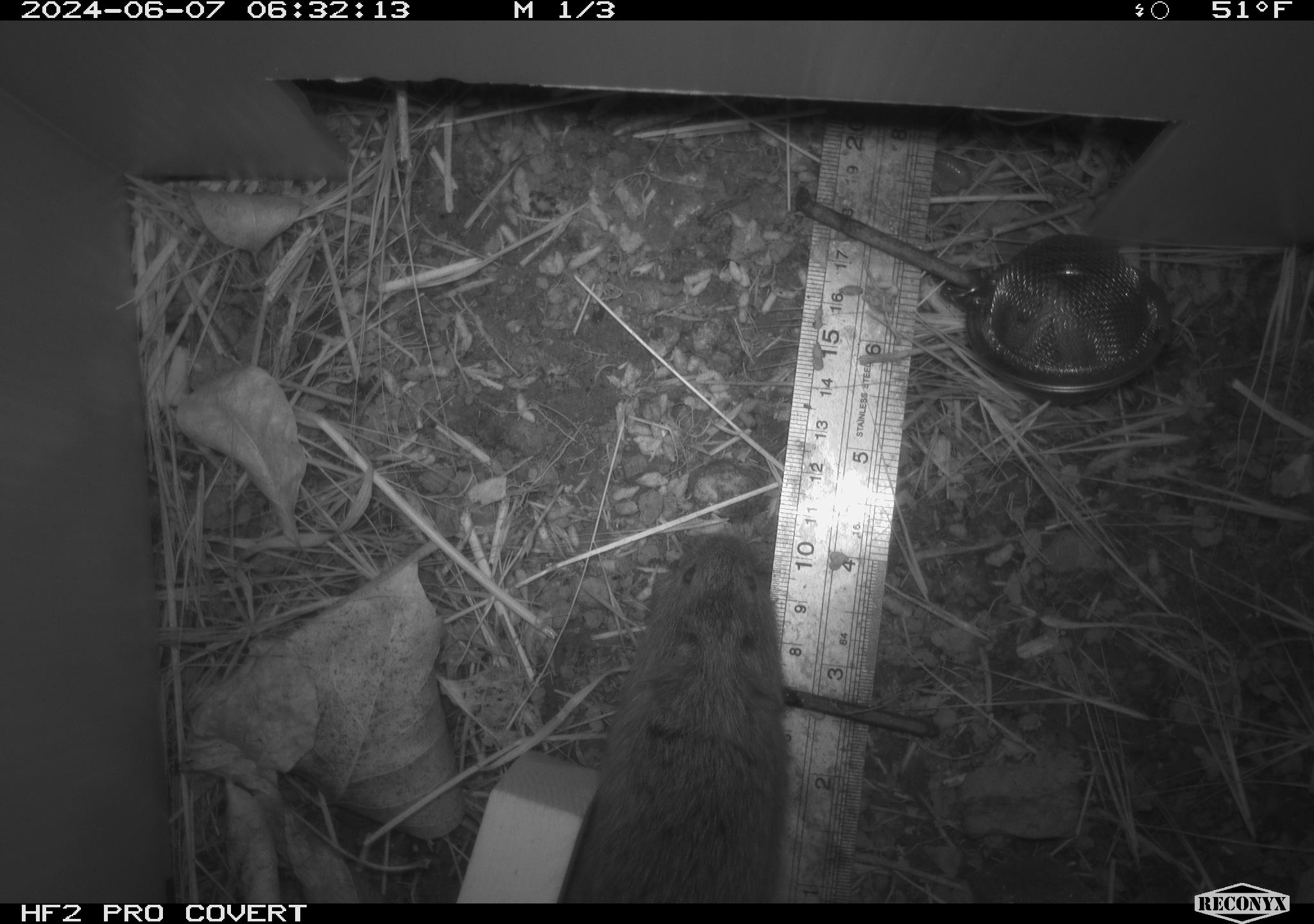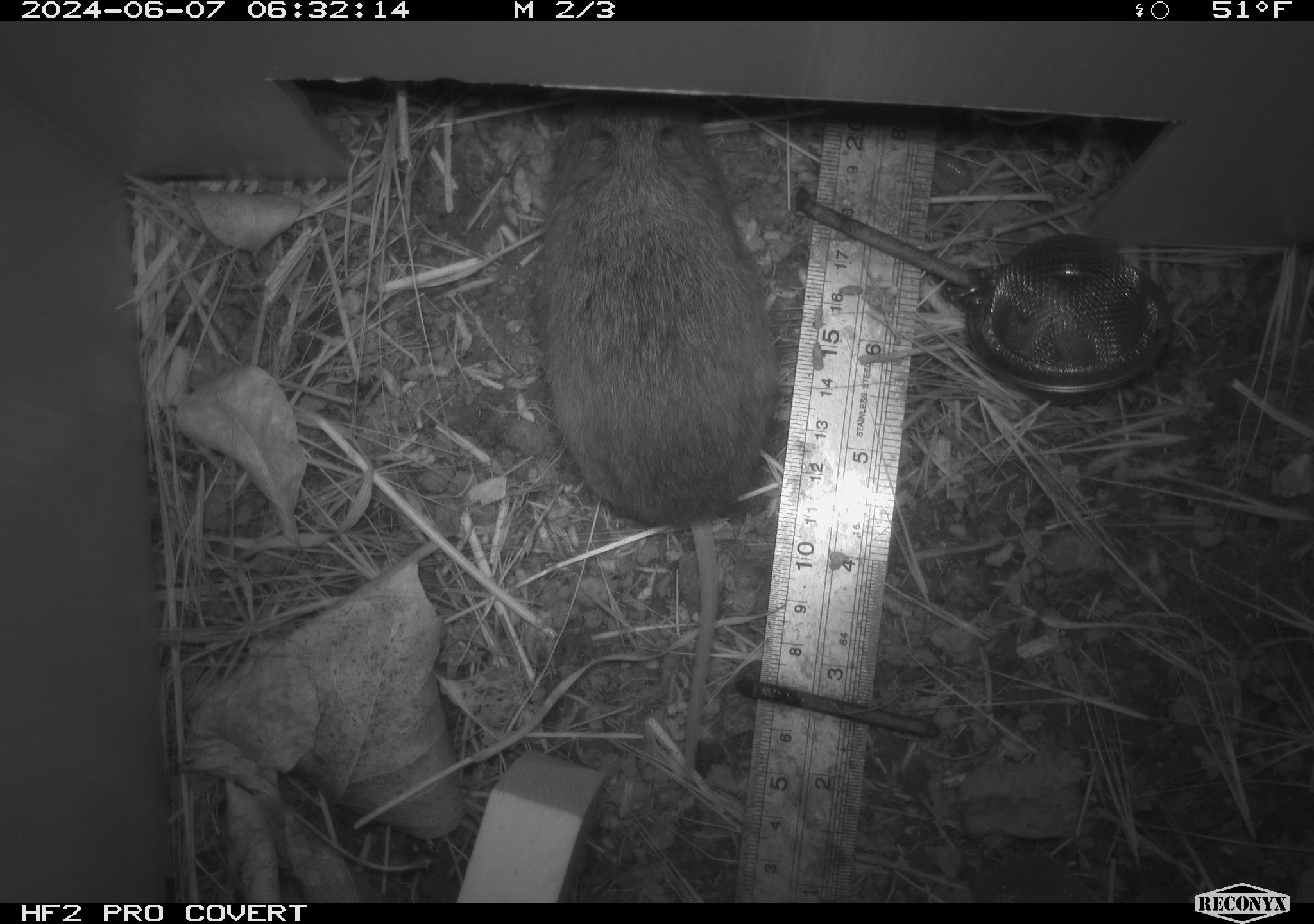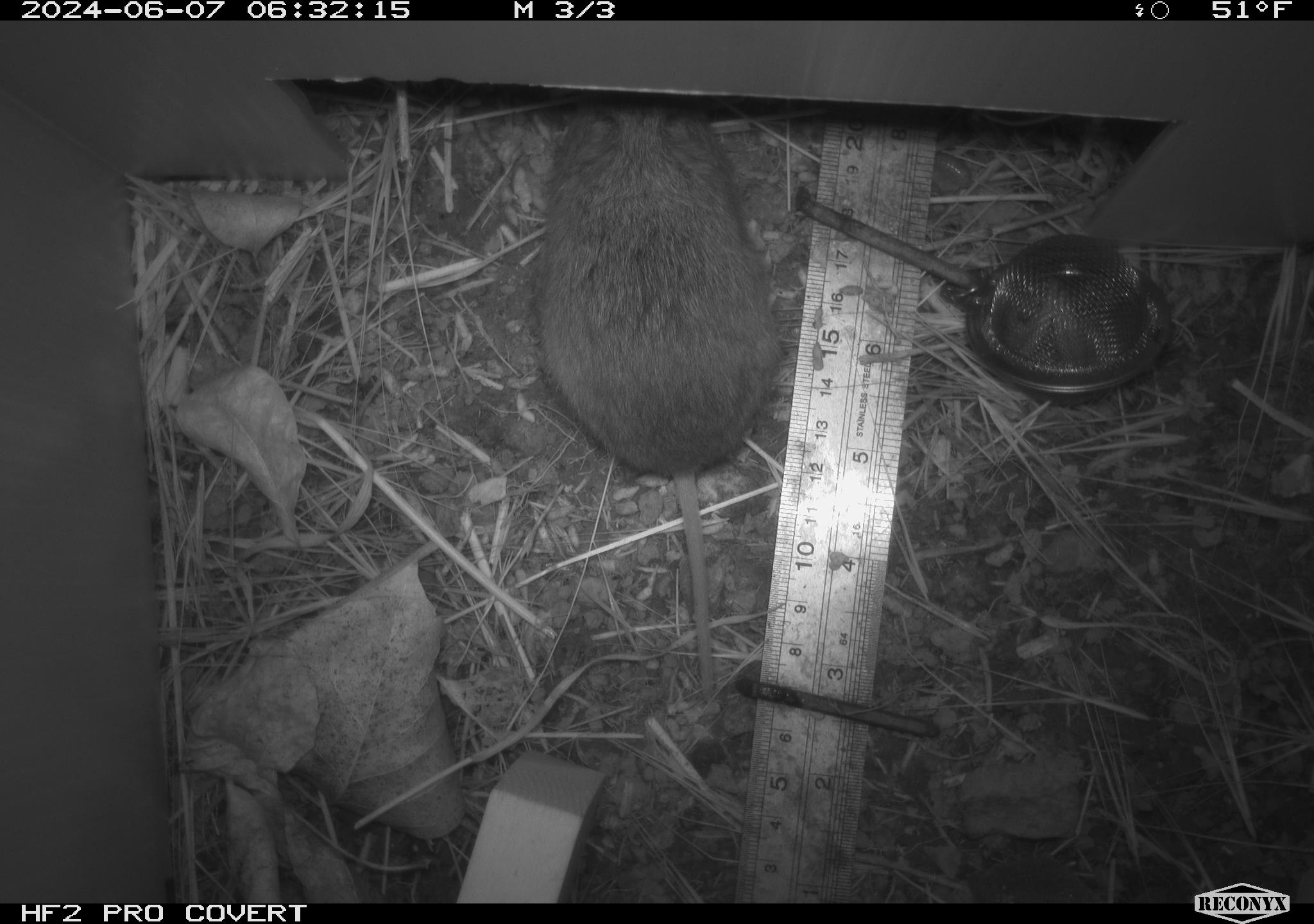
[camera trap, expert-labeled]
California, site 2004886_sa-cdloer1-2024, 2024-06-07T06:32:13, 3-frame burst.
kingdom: Animalia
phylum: Chordata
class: Mammalia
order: Rodentia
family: Cricetidae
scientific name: Arvicolinae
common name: voles, lemmings, and muskrats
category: arvicolinae subfamily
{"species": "arvicolinae subfamily (voles, lemmings, and muskrats) (Arvicolinae)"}